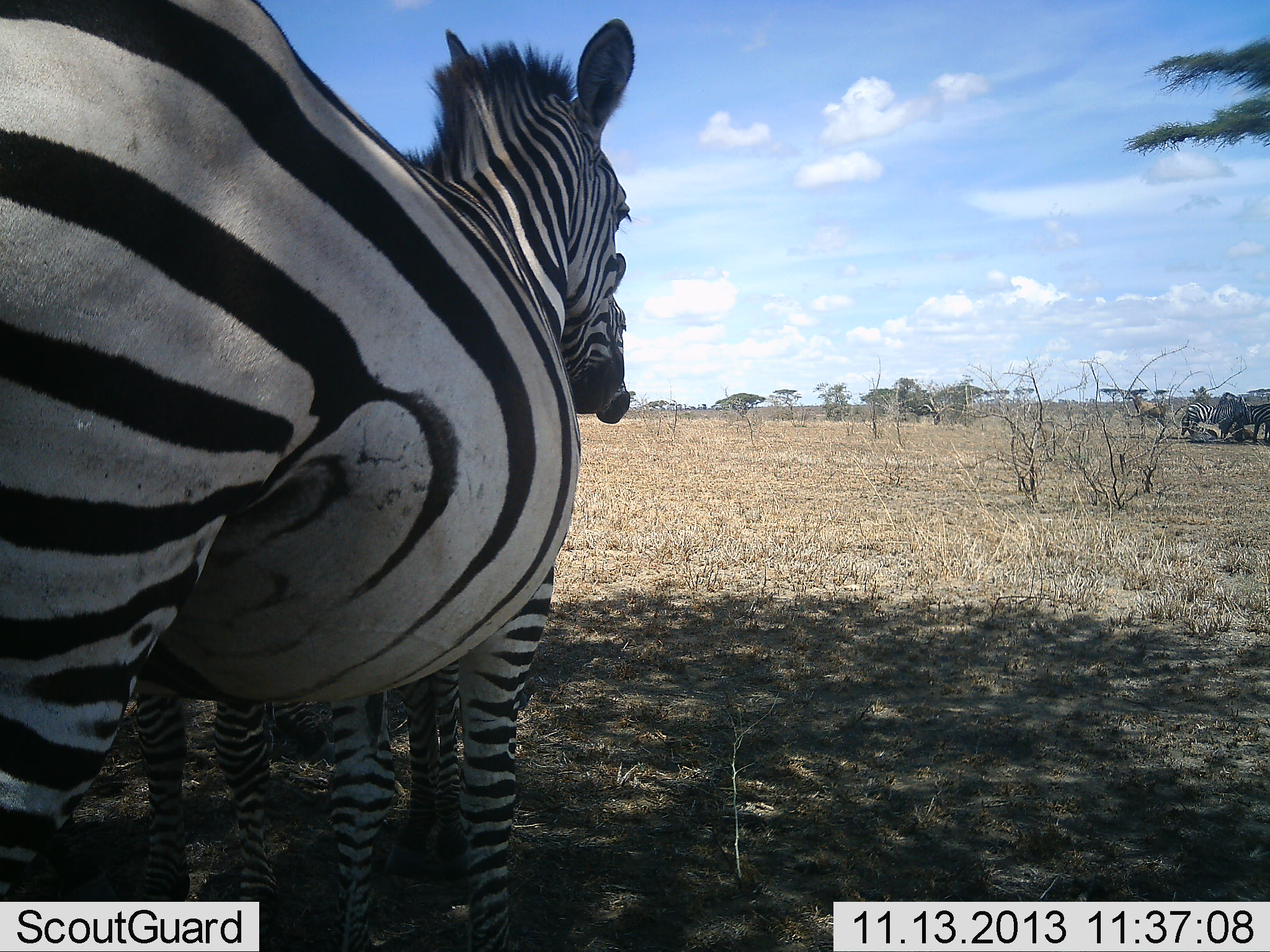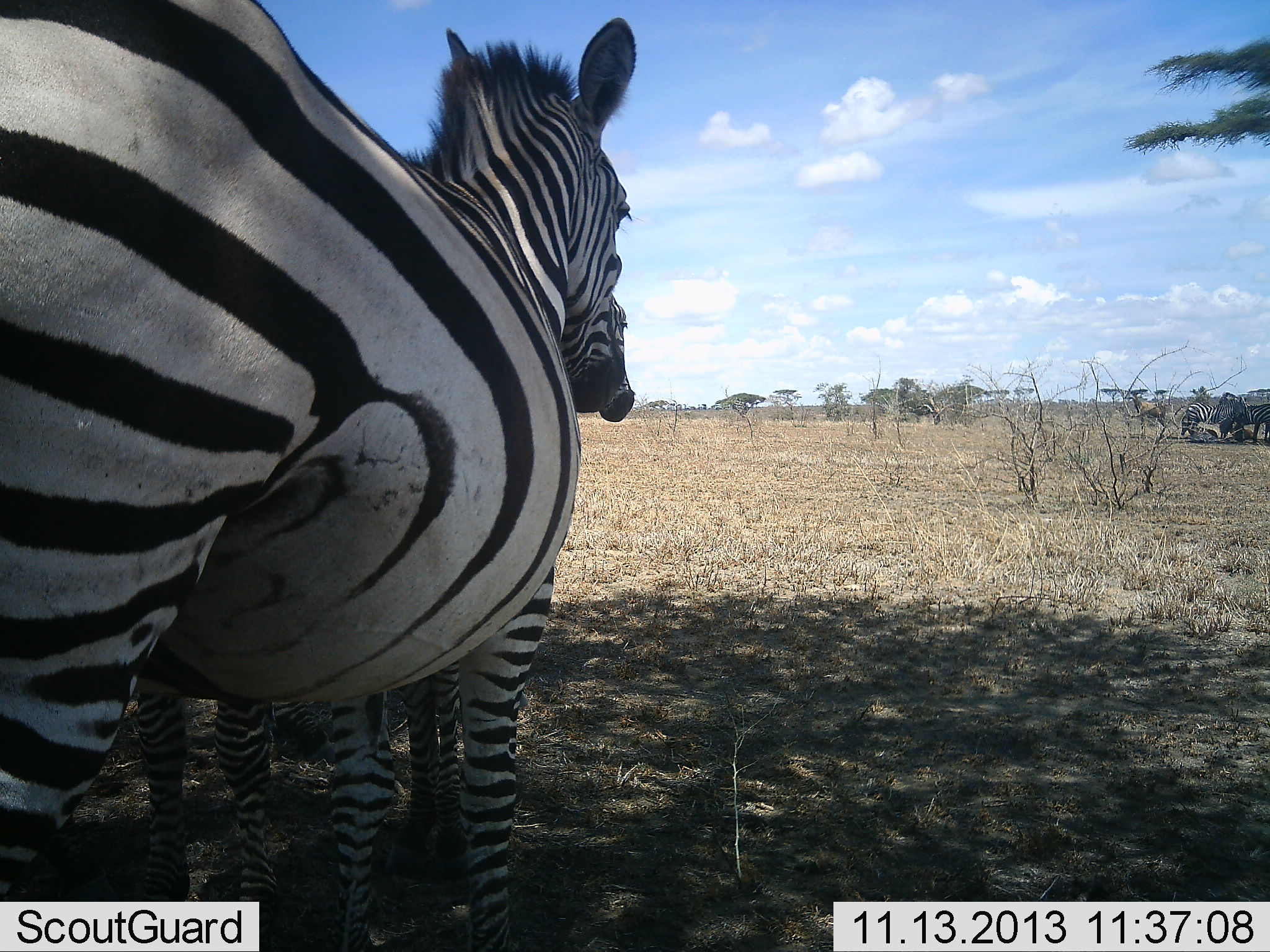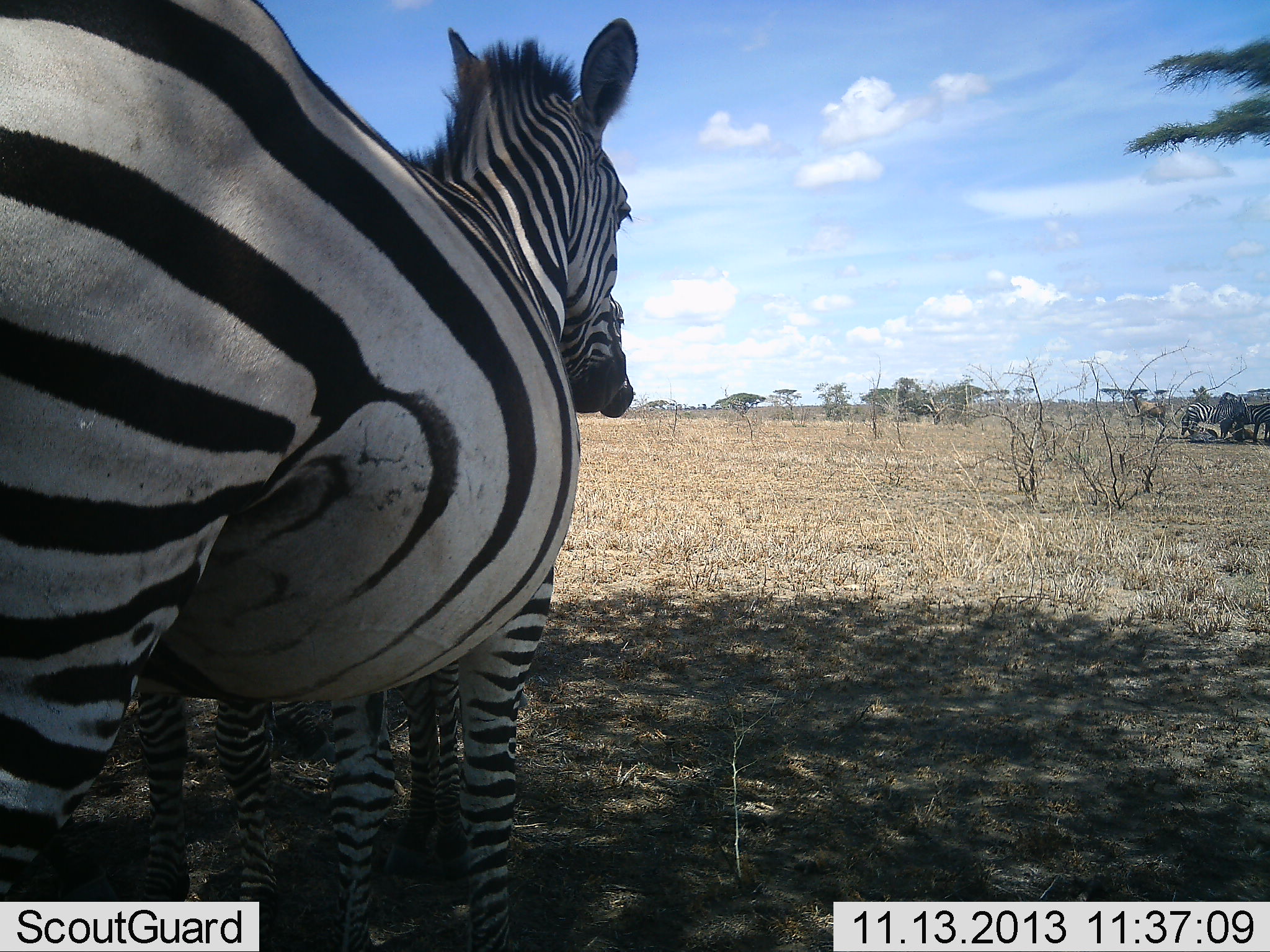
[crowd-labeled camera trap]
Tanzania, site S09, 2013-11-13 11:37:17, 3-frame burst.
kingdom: Animalia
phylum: Chordata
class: Mammalia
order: Perissodactyla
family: Equidae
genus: Equus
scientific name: Equus quagga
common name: plains zebra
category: zebra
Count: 3.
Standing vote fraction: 100%.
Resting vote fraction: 19%.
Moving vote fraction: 4%.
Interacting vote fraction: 4%.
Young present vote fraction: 11%.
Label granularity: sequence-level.